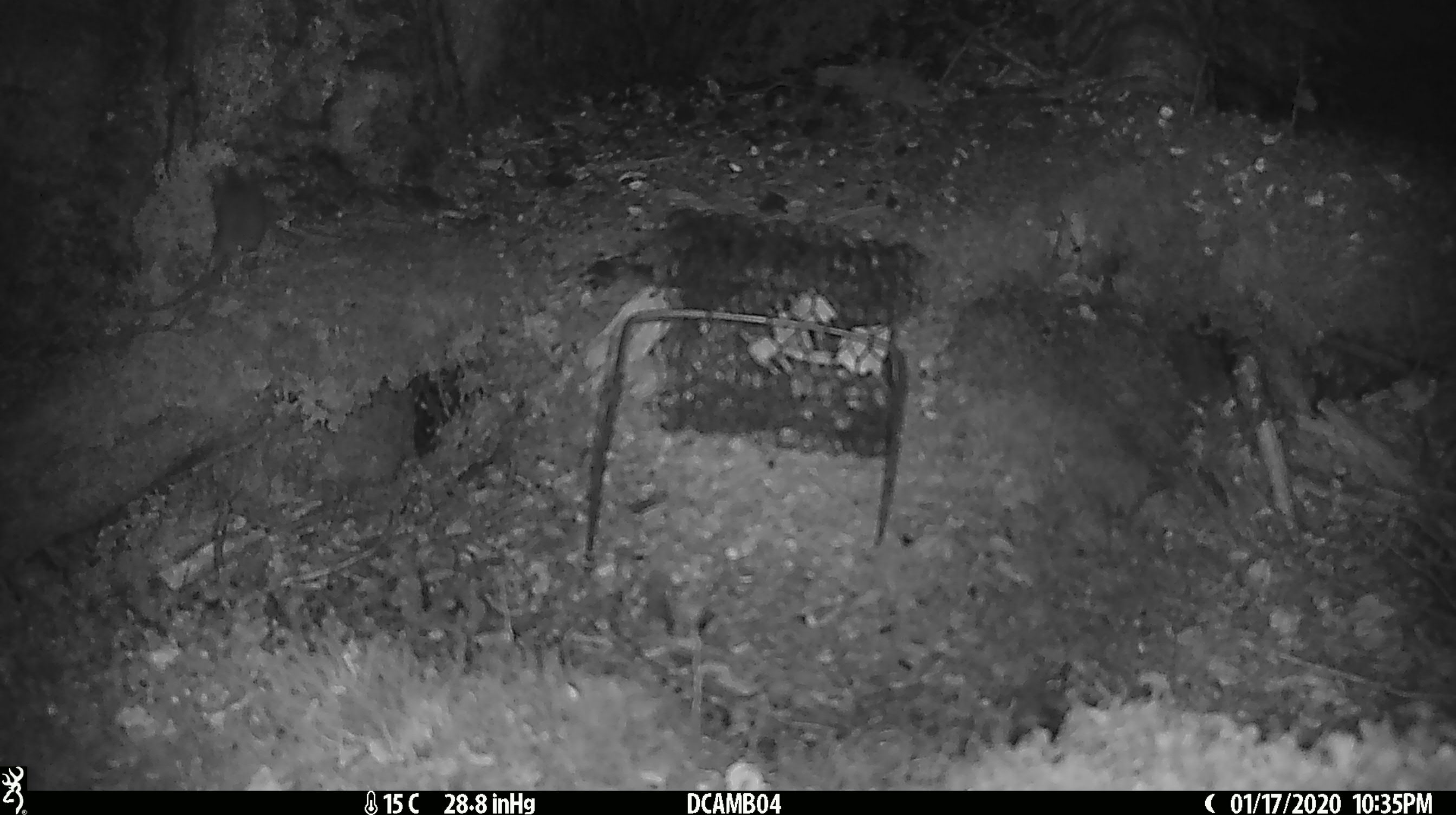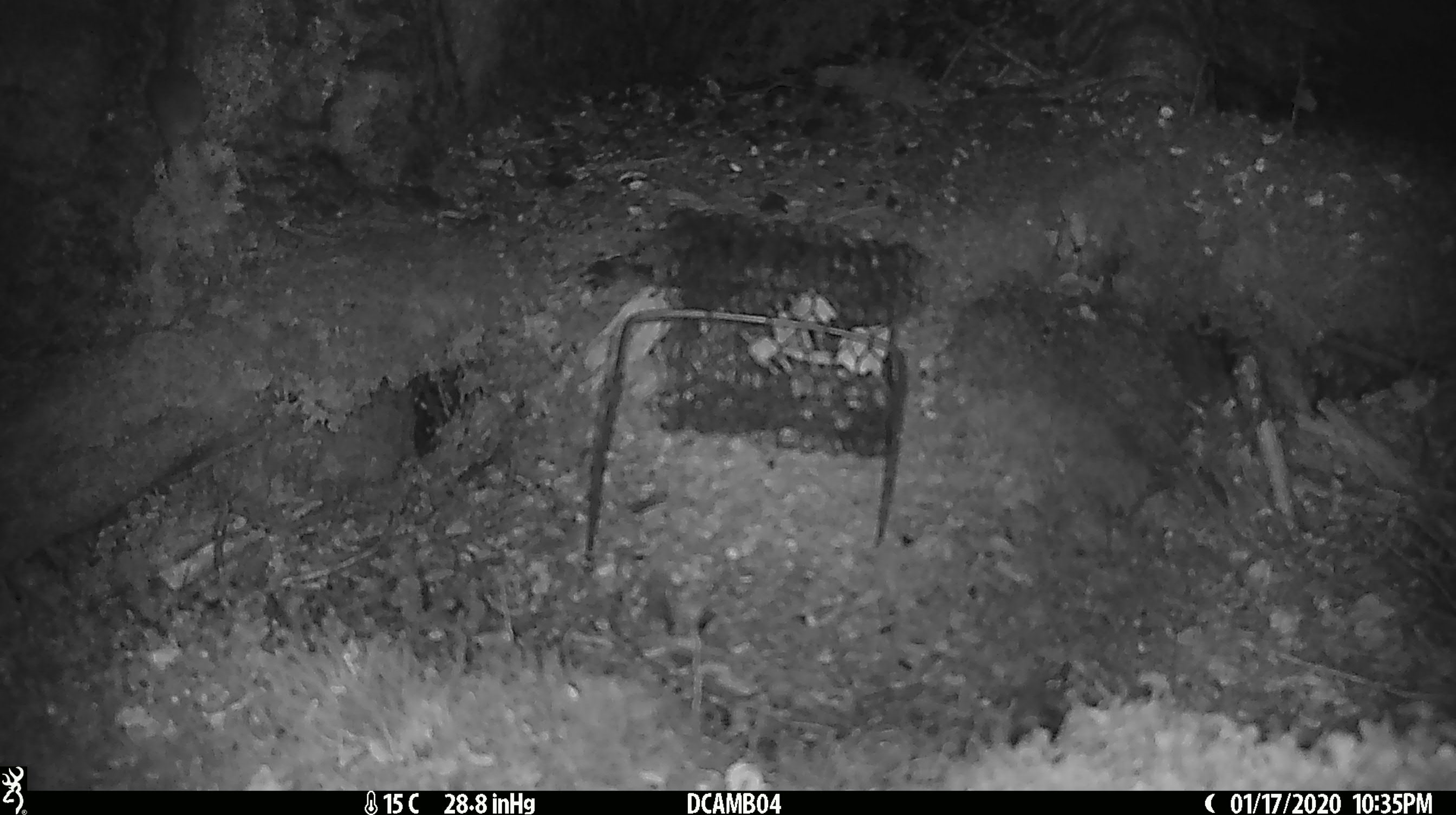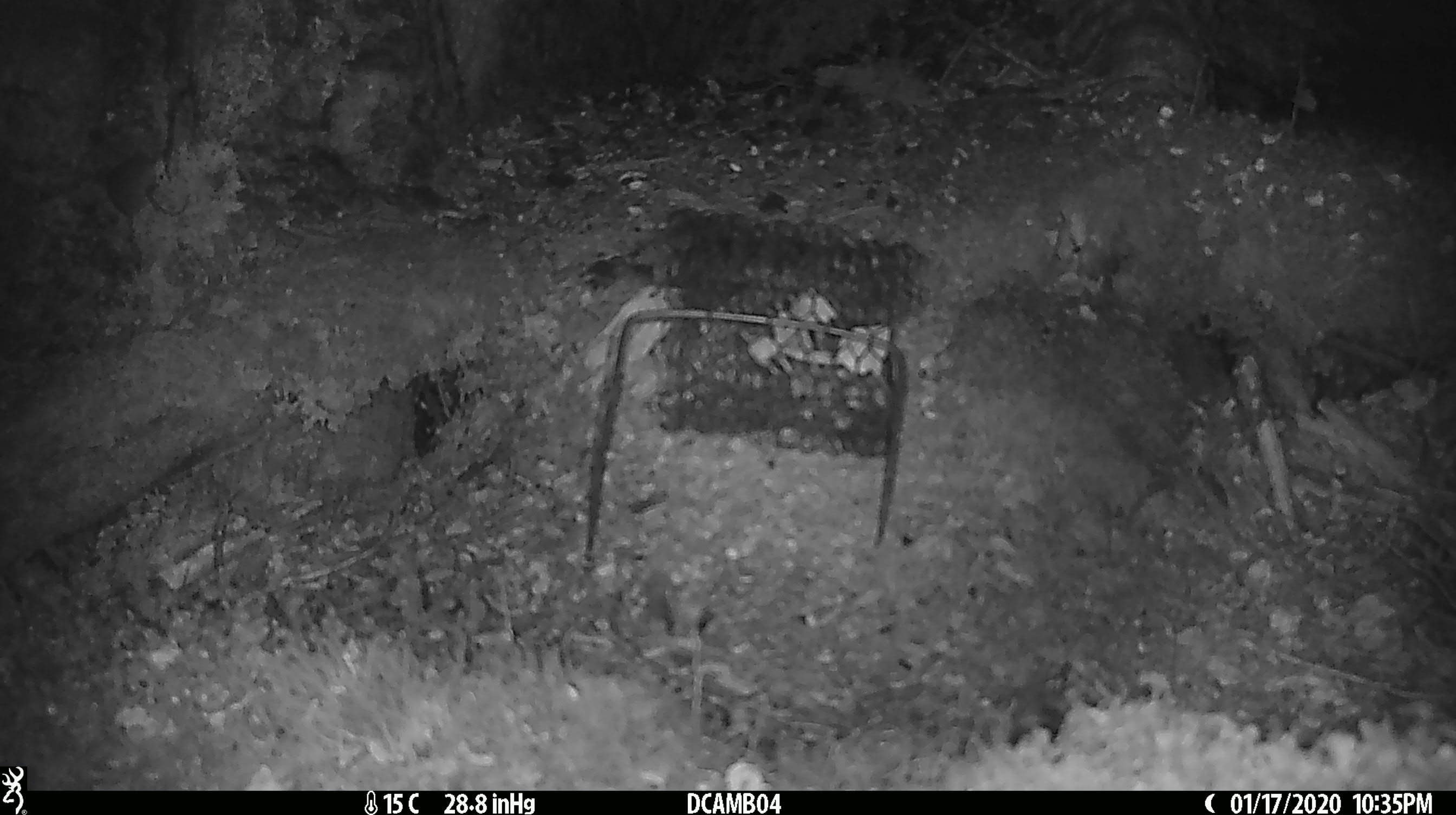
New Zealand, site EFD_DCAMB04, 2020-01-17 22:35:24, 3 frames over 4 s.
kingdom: Animalia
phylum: Chordata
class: Mammalia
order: Rodentia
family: Muridae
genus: Mus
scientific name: Mus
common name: mouse